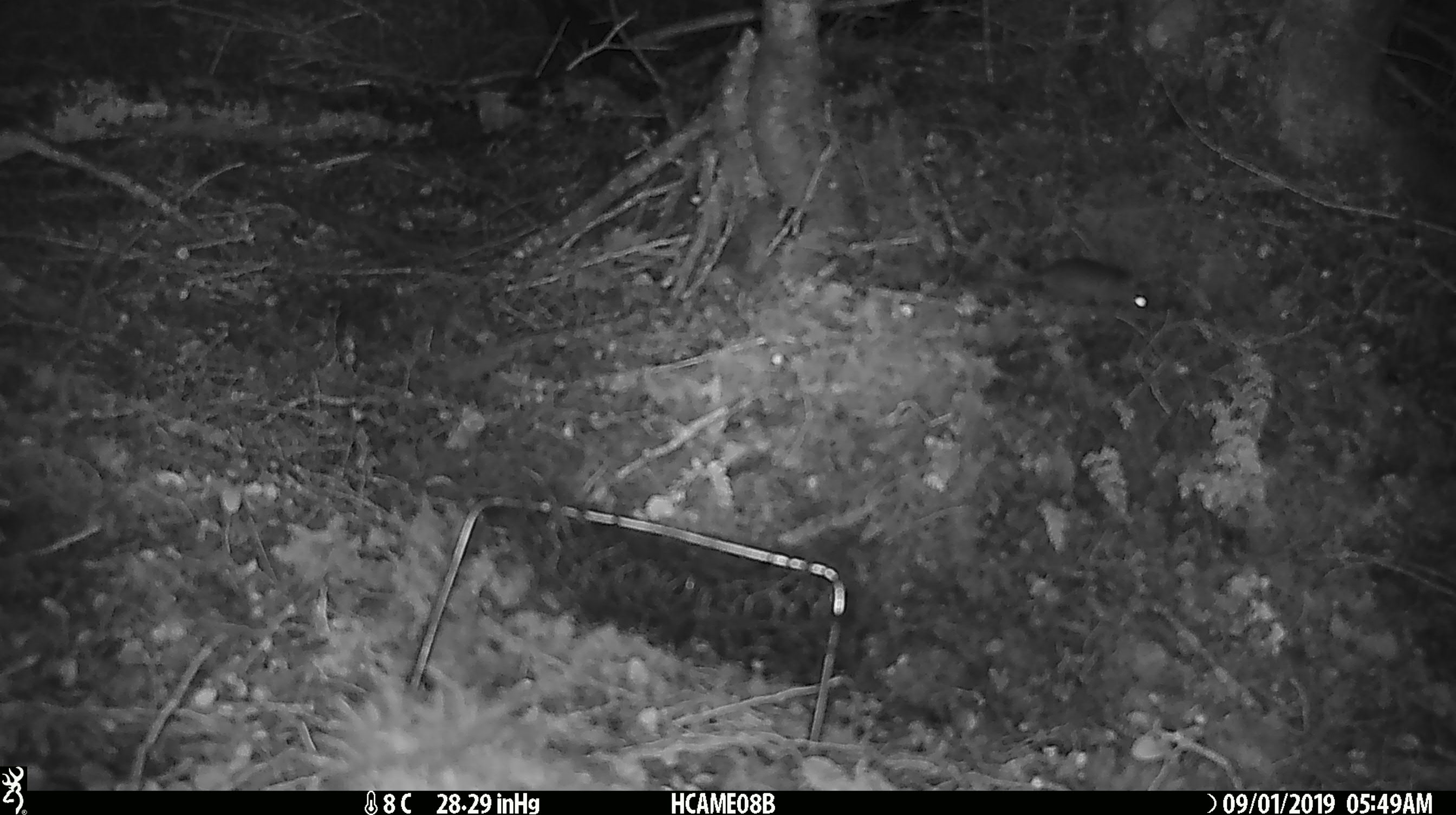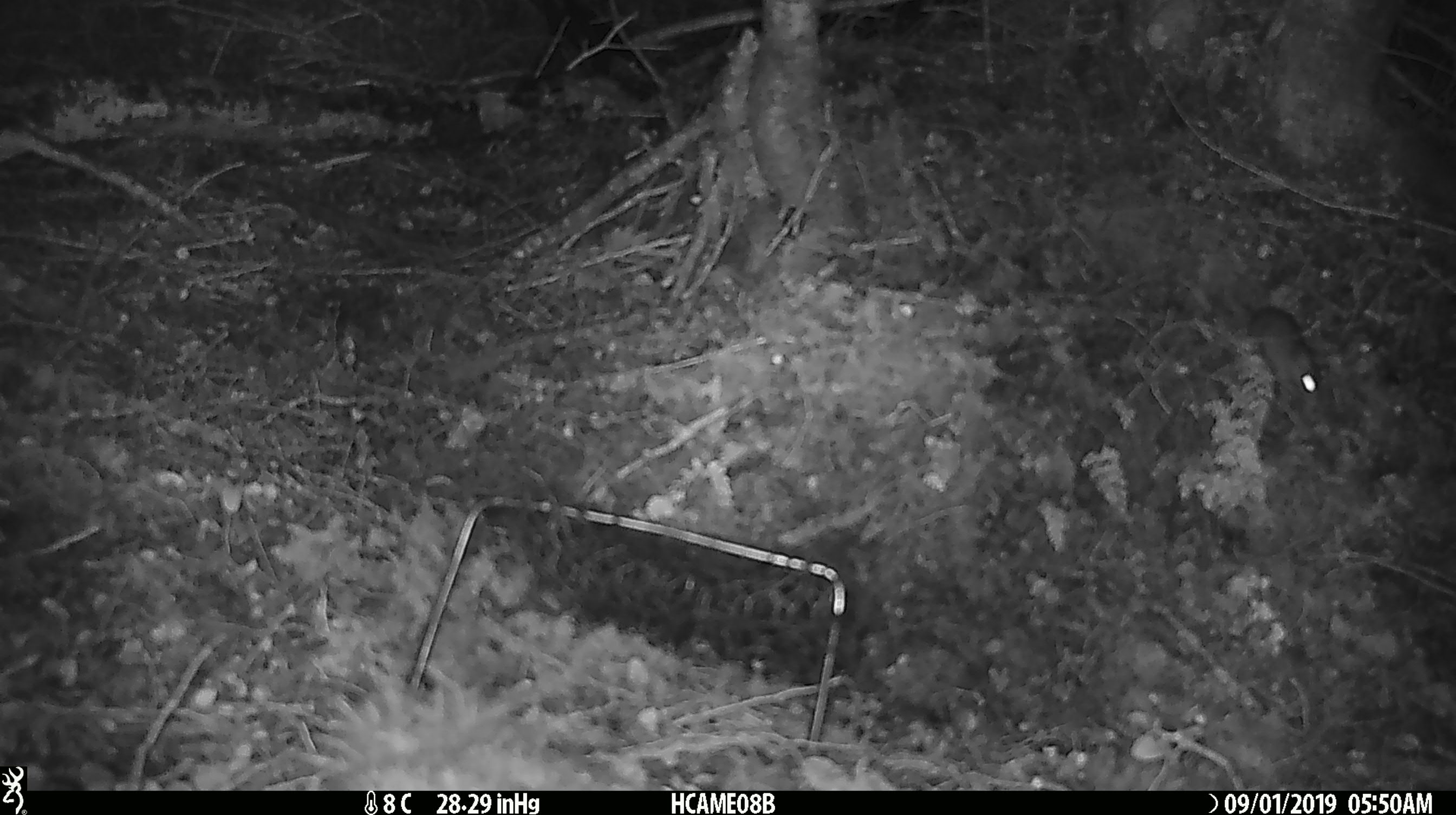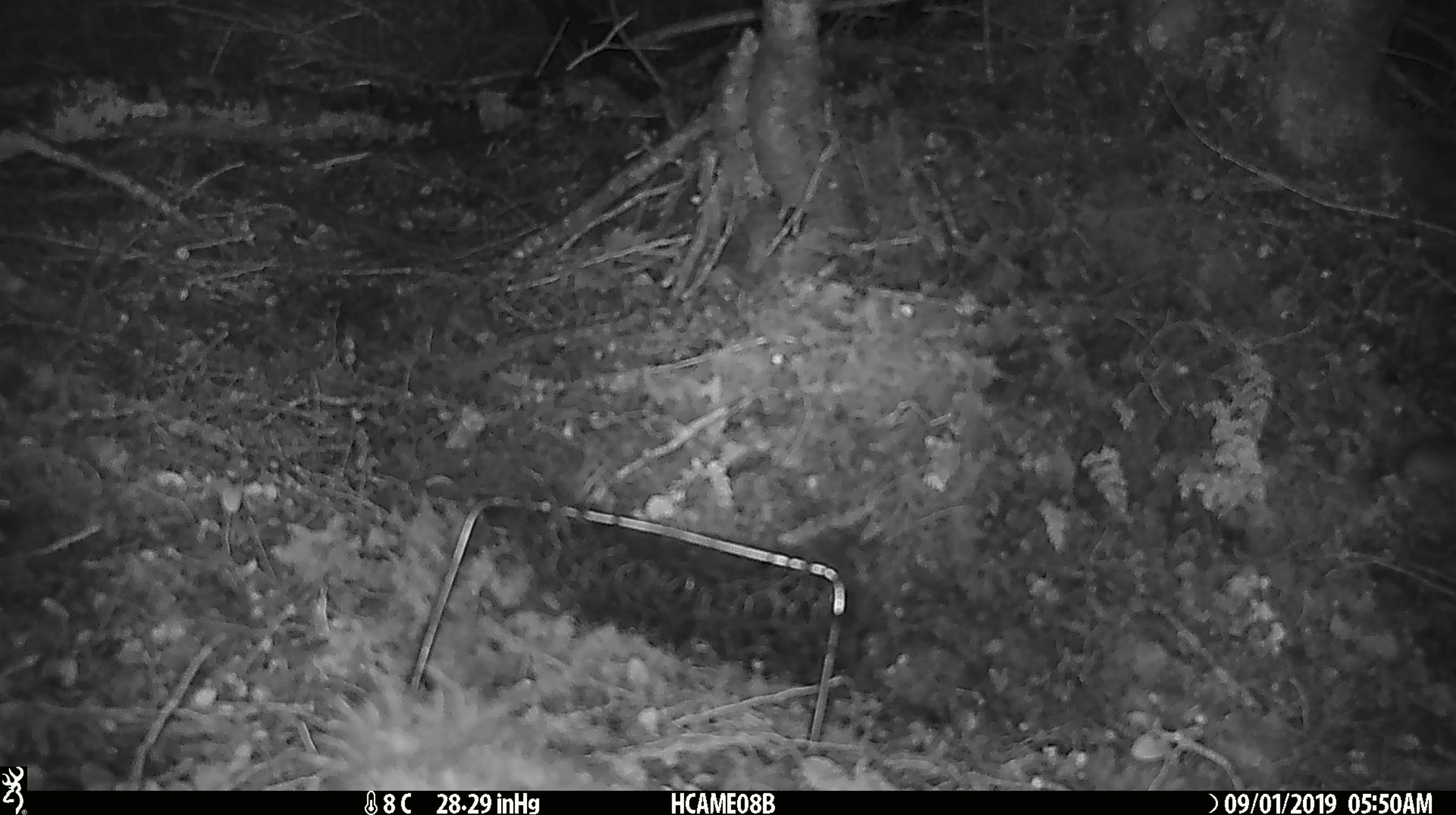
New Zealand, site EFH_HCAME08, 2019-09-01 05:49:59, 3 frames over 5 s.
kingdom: Animalia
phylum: Chordata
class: Mammalia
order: Rodentia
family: Muridae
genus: Mus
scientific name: Mus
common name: mouse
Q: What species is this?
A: Mouse (Mus).